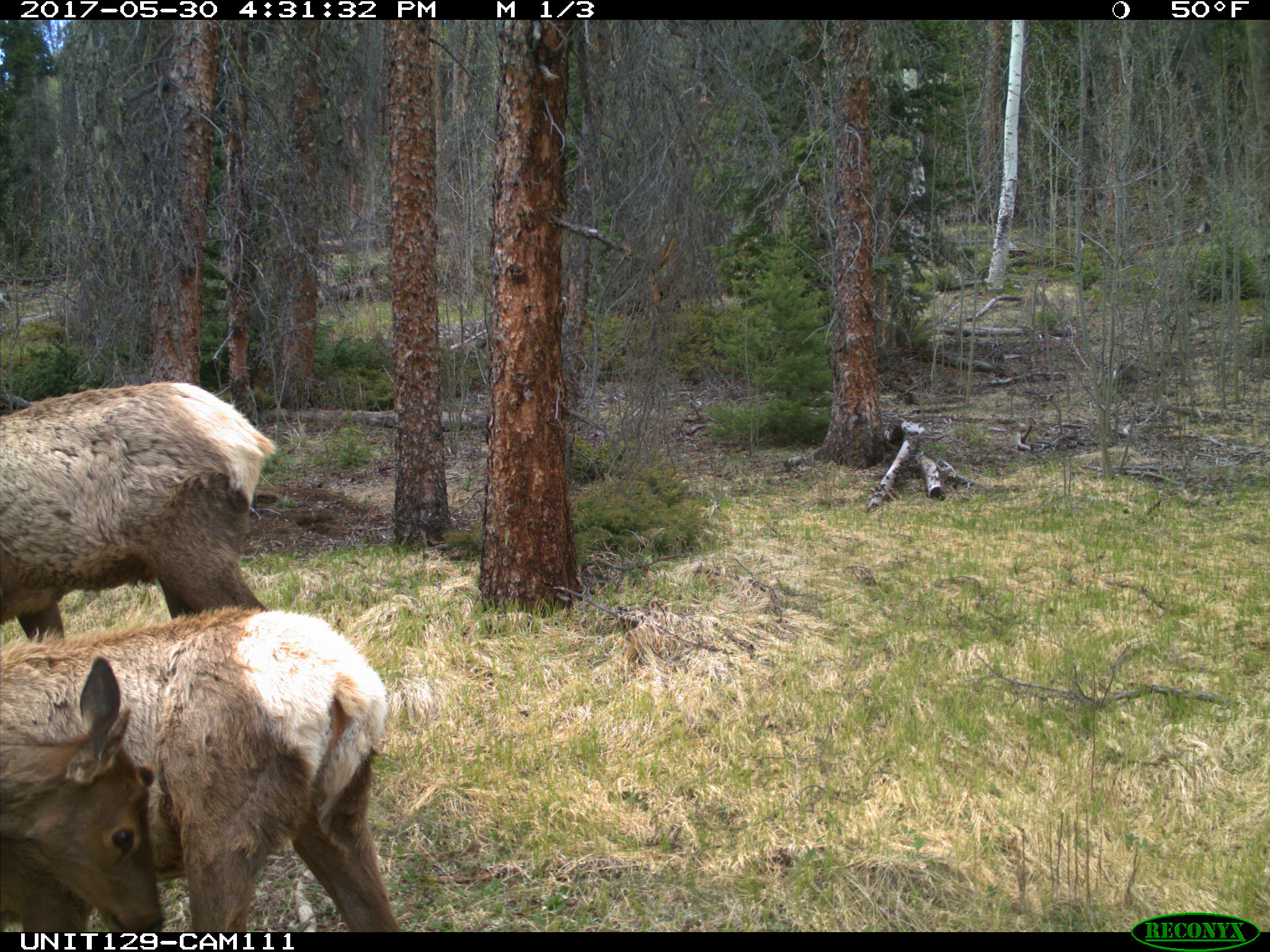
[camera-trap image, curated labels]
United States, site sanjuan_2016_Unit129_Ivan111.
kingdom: Animalia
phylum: Chordata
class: Mammalia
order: Artiodactyla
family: Cervidae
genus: Cervus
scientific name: Cervus elaphus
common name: red deer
Cervus elaphus (red deer).